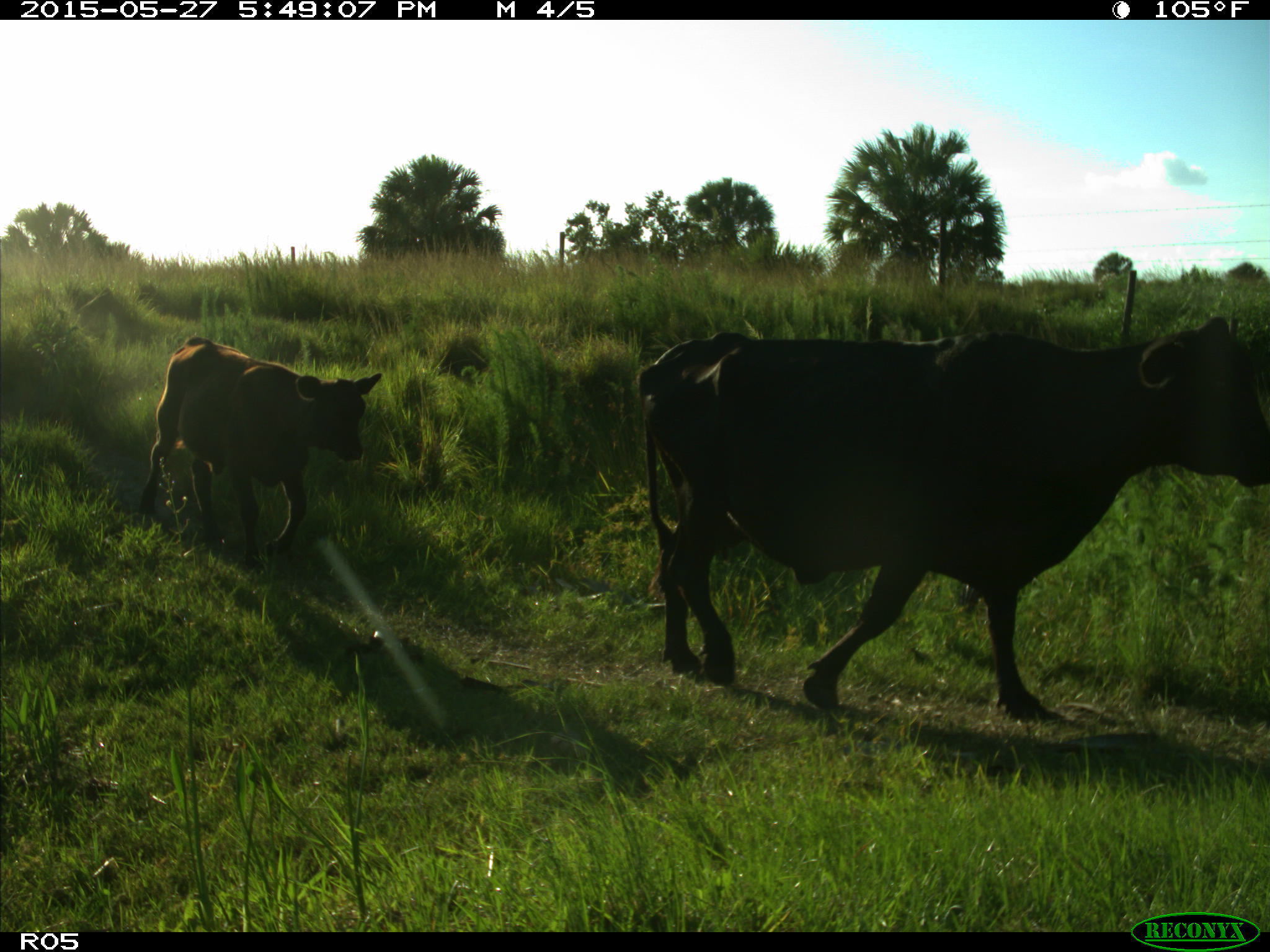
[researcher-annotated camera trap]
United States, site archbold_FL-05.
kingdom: Animalia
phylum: Chordata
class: Mammalia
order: Artiodactyla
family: Bovidae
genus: Bos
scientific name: Bos taurus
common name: domestic cow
Bos taurus (domestic cow).